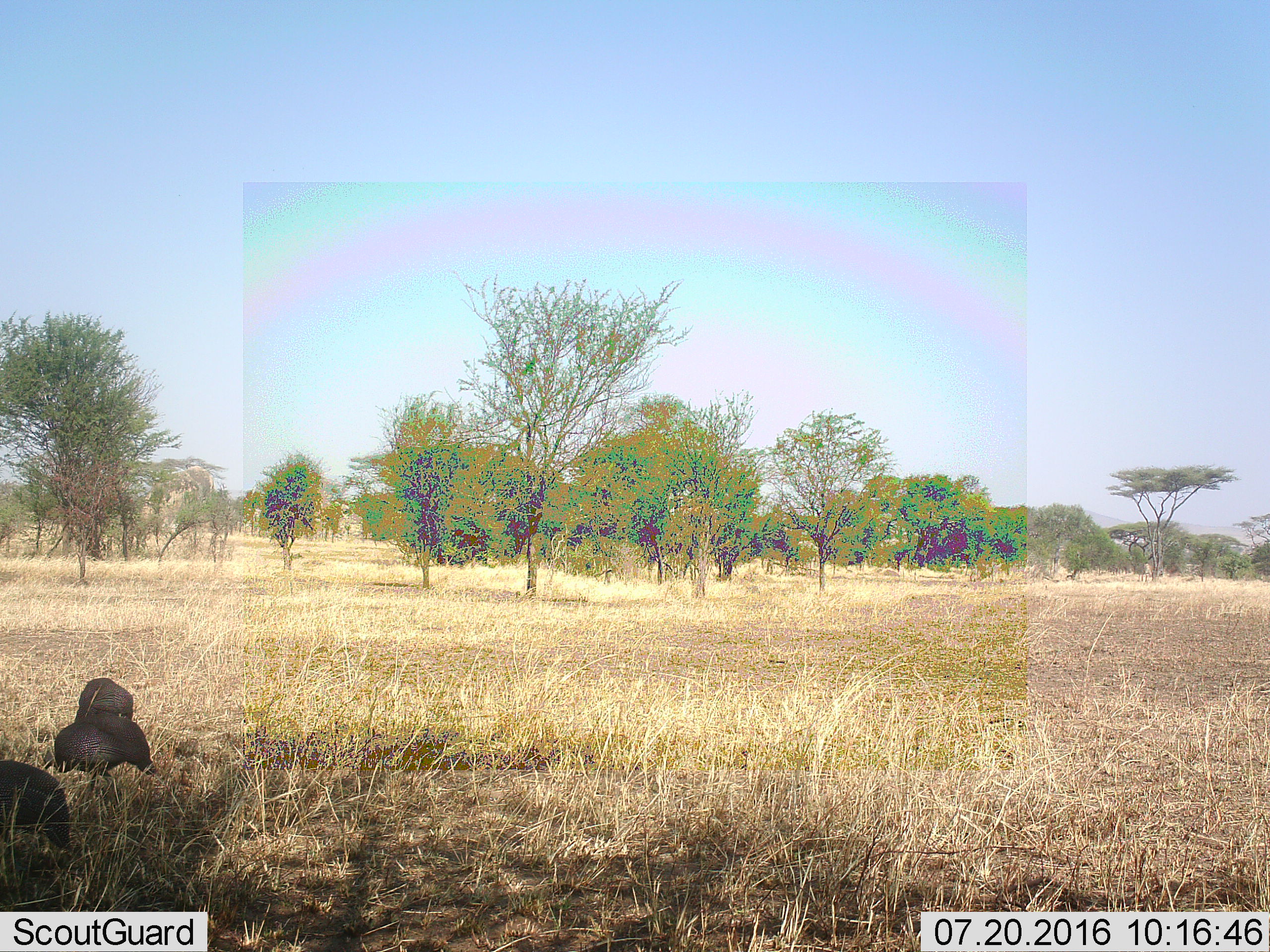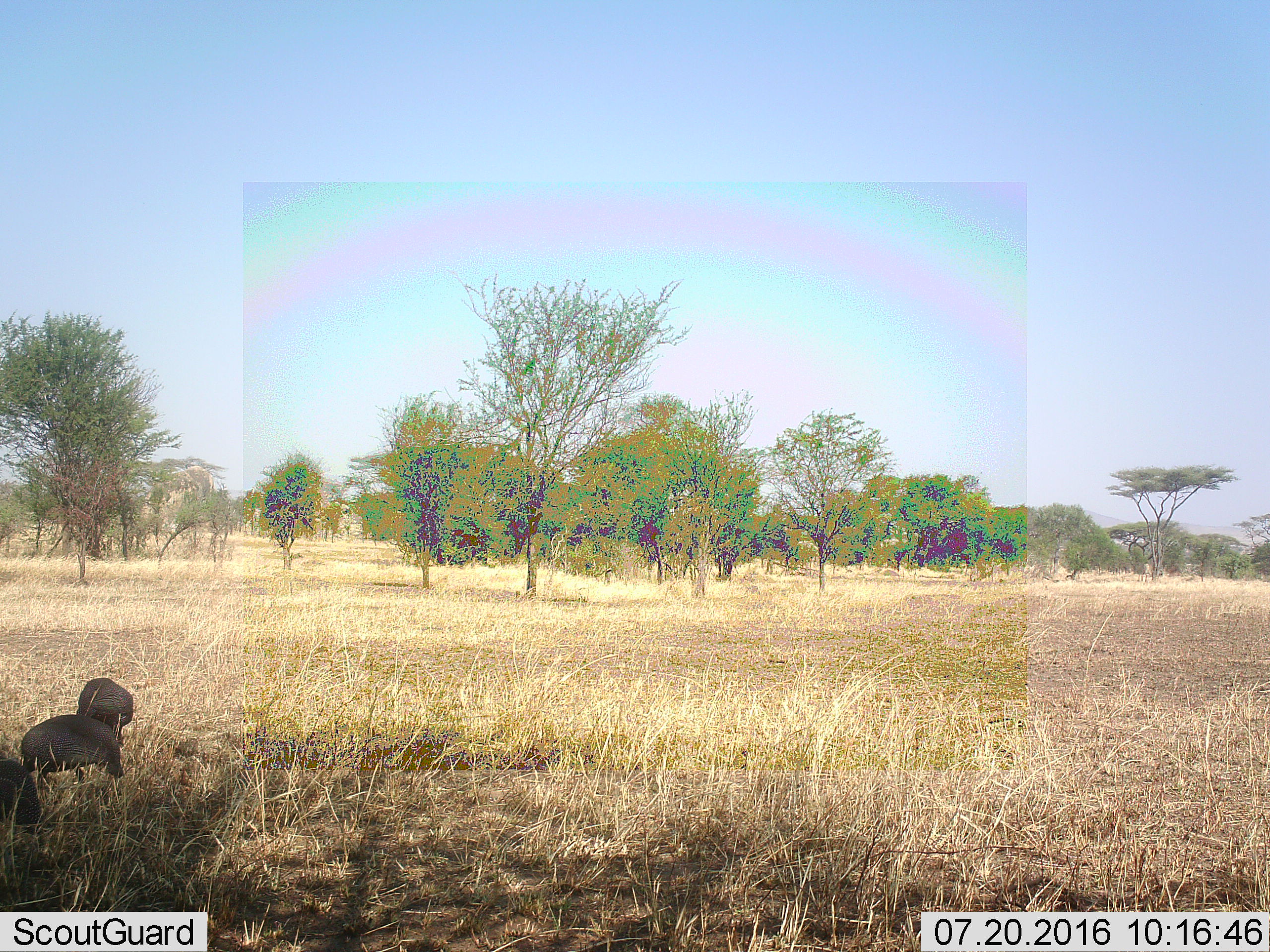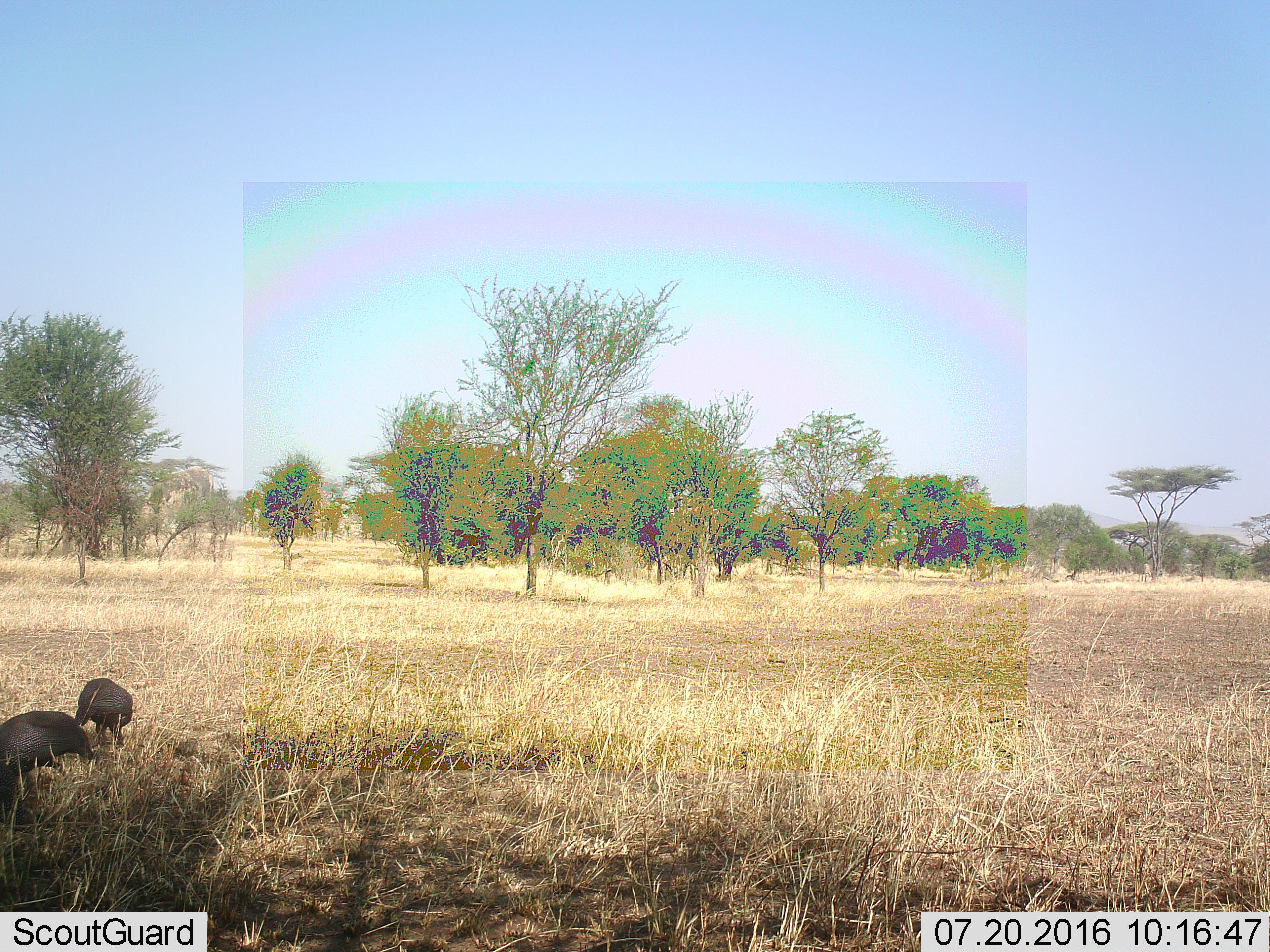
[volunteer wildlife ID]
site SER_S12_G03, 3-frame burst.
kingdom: Animalia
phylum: Chordata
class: Aves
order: Galliformes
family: Numididae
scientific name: Numididae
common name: guineafowl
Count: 3.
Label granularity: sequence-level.